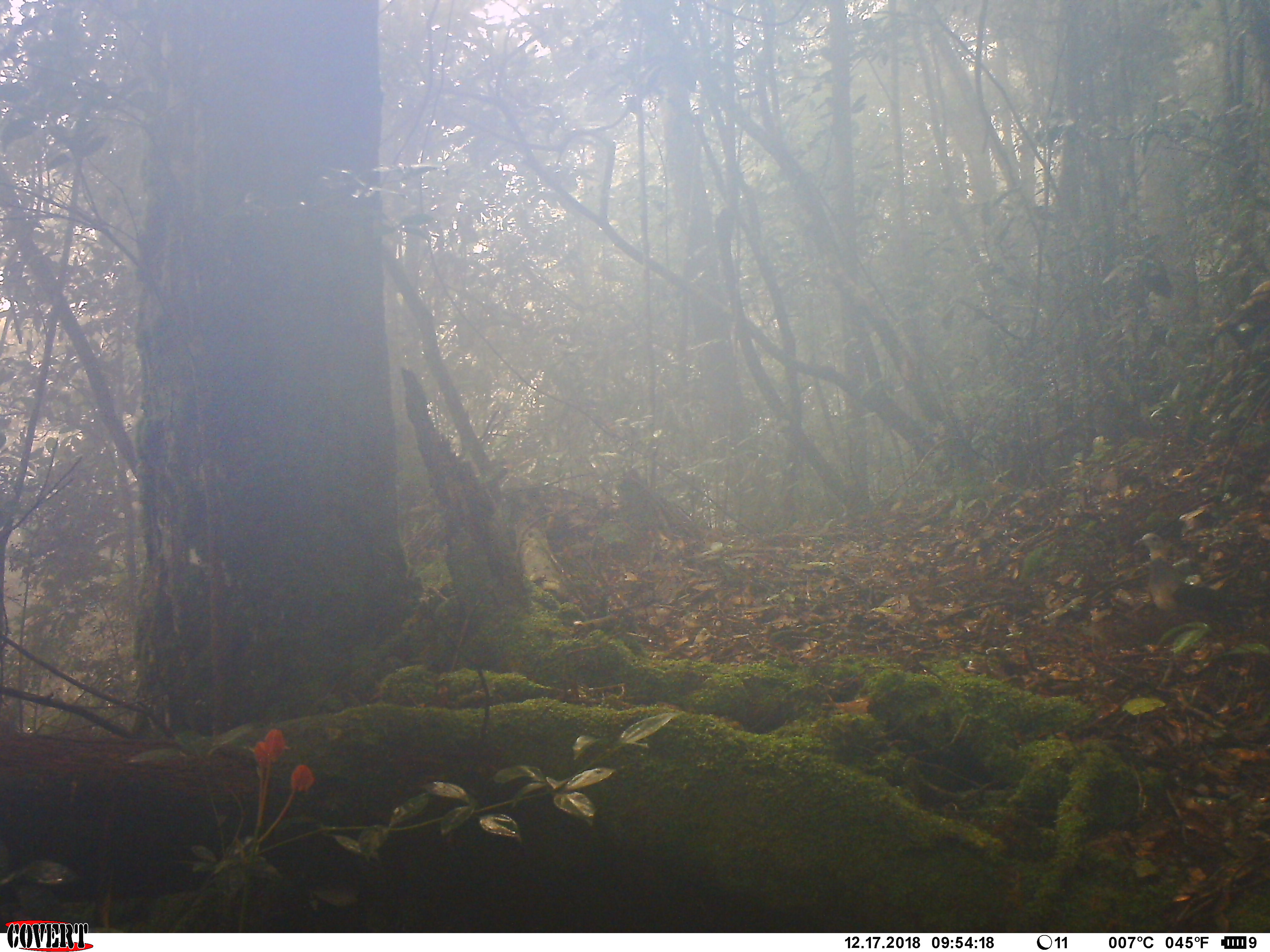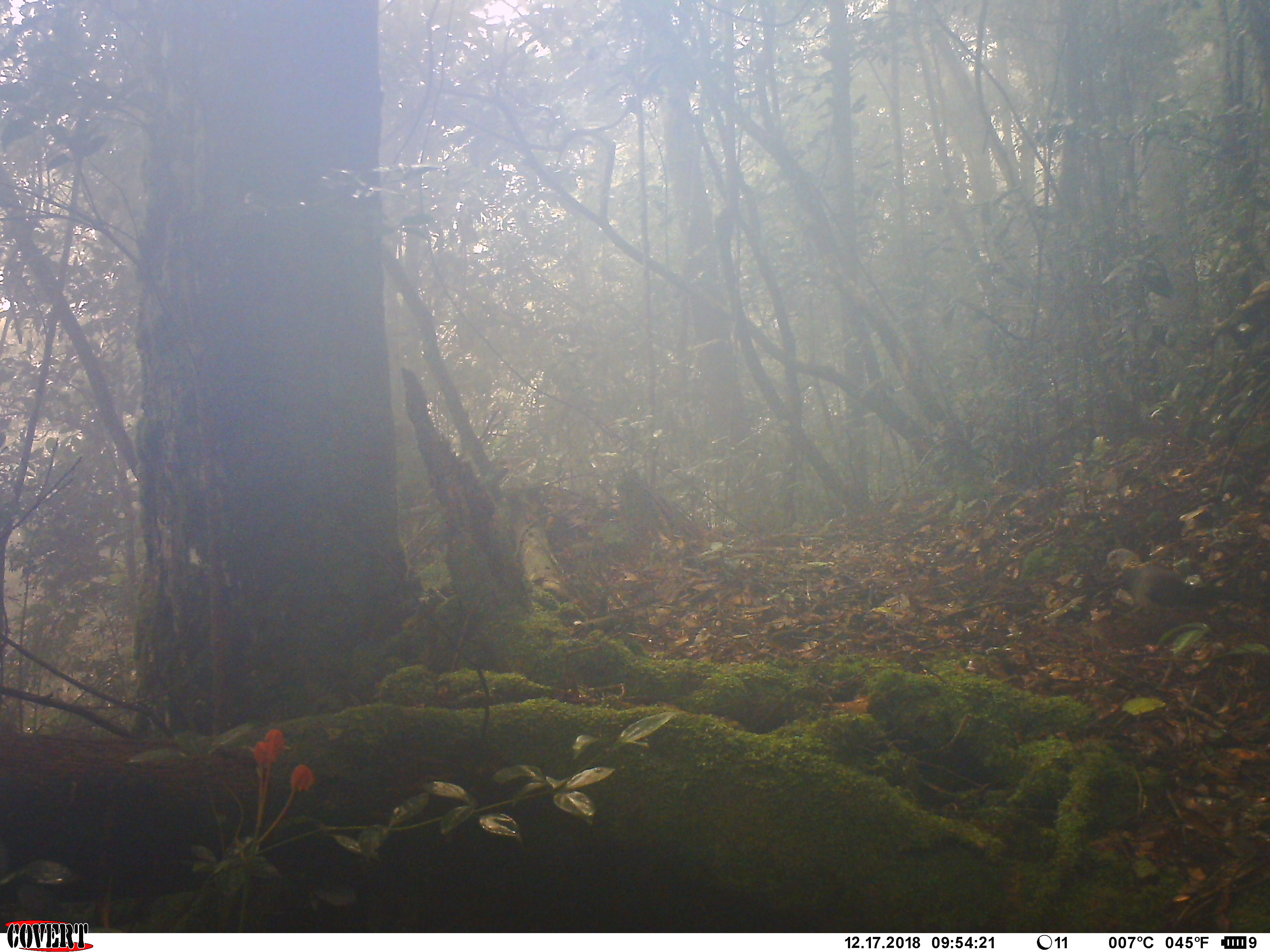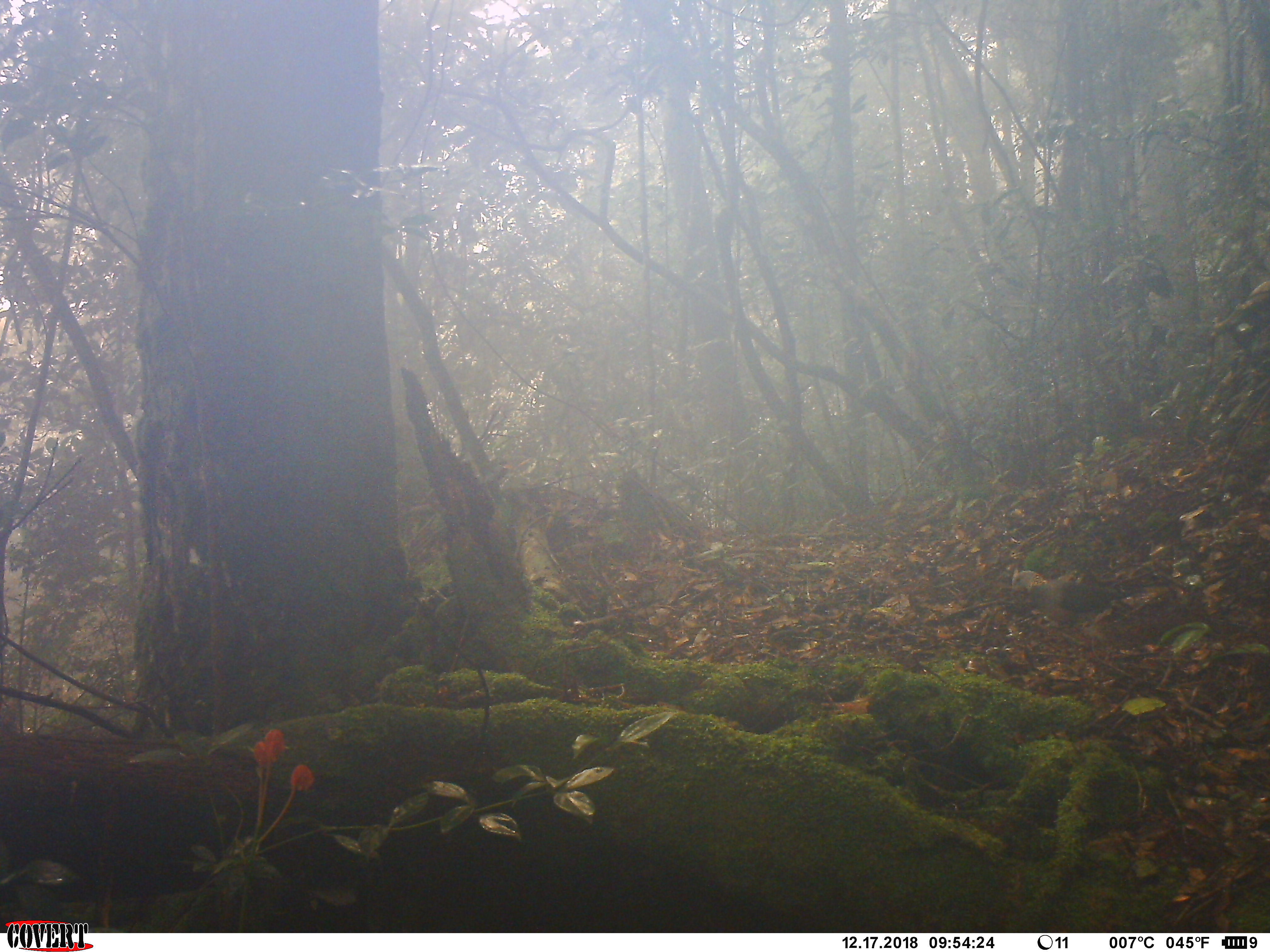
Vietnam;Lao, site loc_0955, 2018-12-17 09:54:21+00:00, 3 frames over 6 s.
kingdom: Animalia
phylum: Chordata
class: Aves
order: Columbiformes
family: Columbidae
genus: Ducula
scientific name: Ducula badia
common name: mountain imperial pigeon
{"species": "mountain imperial pigeon (Ducula badia)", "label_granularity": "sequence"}